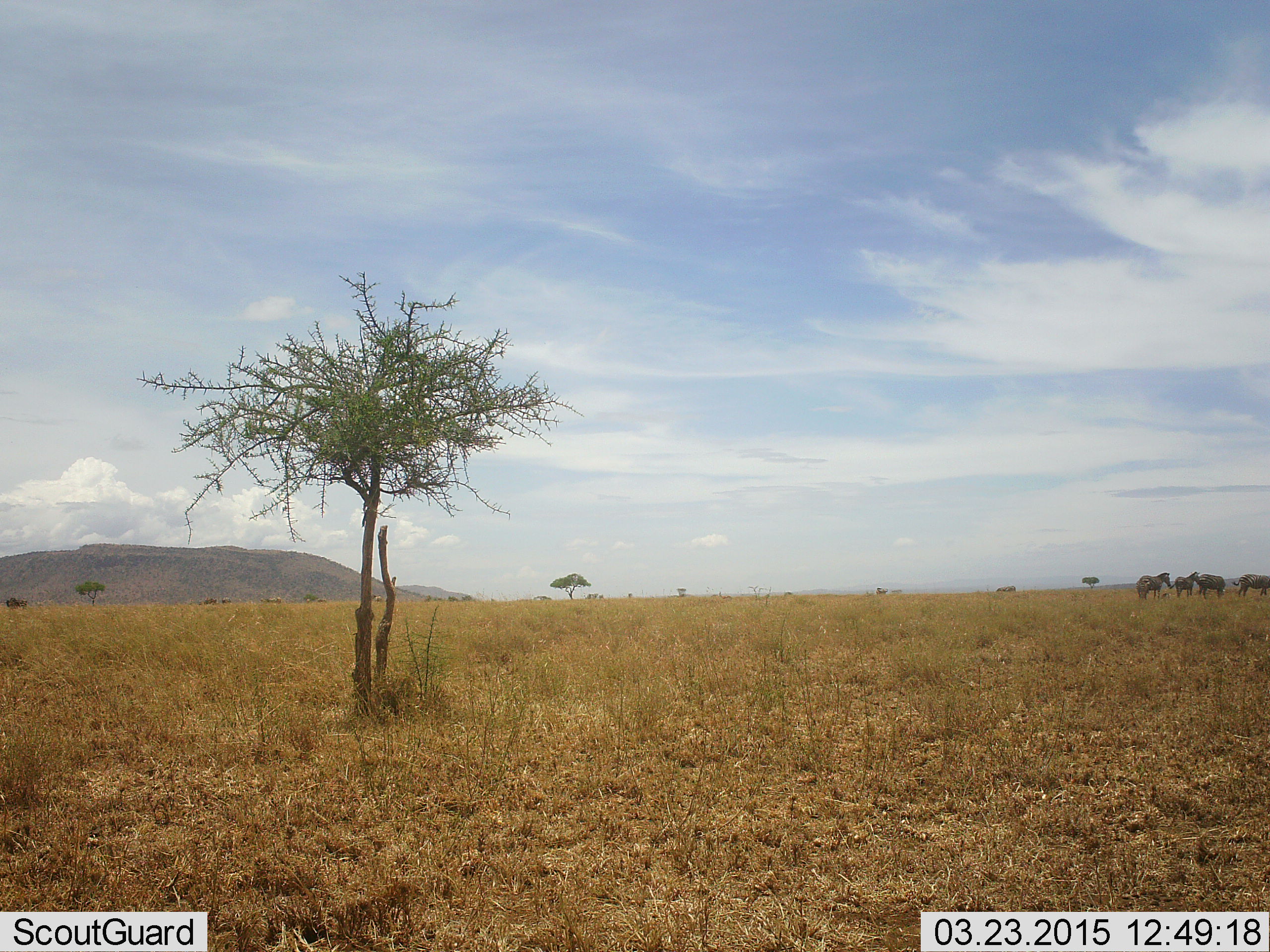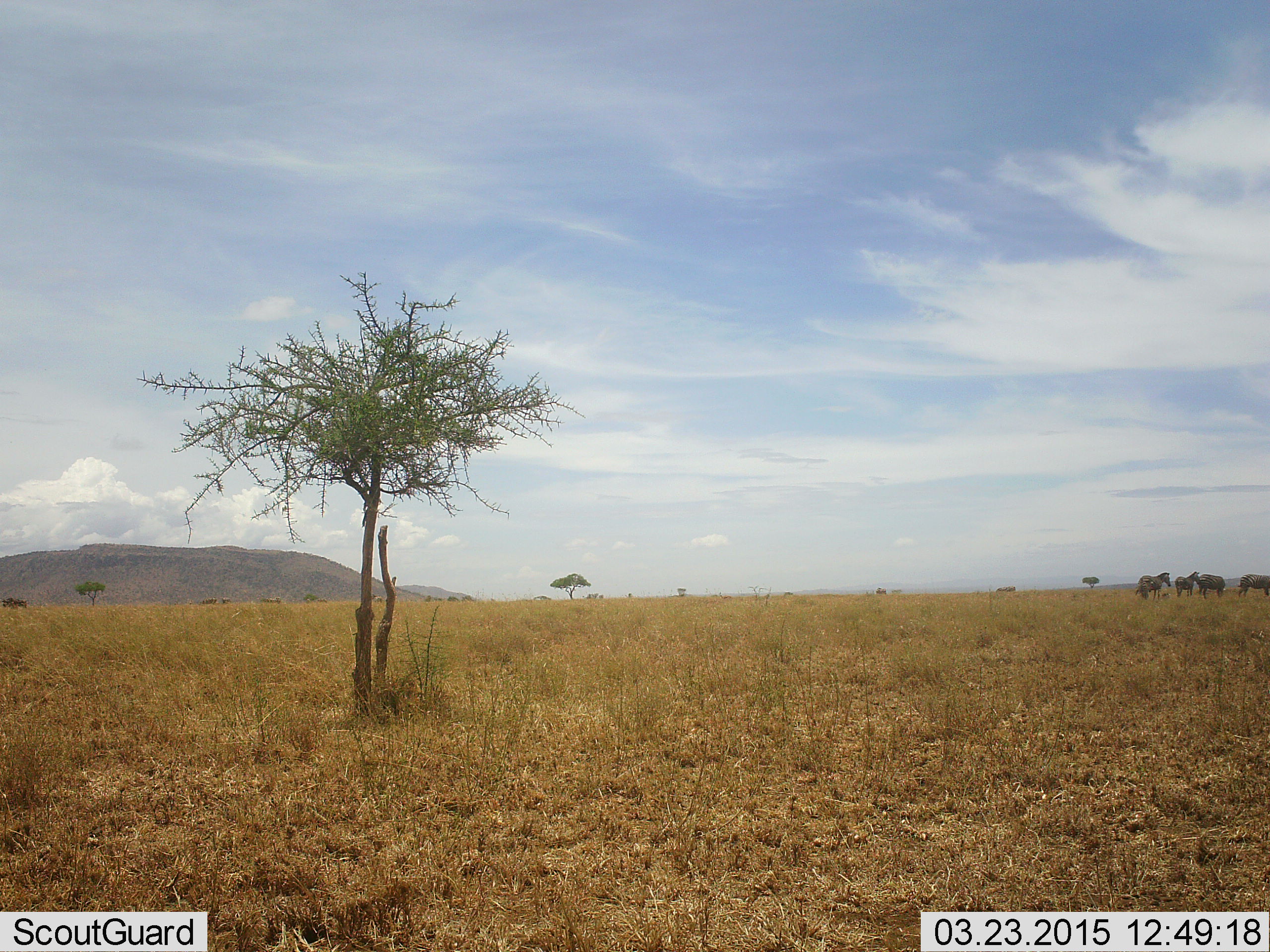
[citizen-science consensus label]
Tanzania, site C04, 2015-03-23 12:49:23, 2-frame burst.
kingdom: Animalia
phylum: Chordata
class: Mammalia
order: Perissodactyla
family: Equidae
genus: Equus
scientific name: Equus quagga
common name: plains zebra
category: zebra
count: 4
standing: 100%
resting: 9%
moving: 9%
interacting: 0%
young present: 9%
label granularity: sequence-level